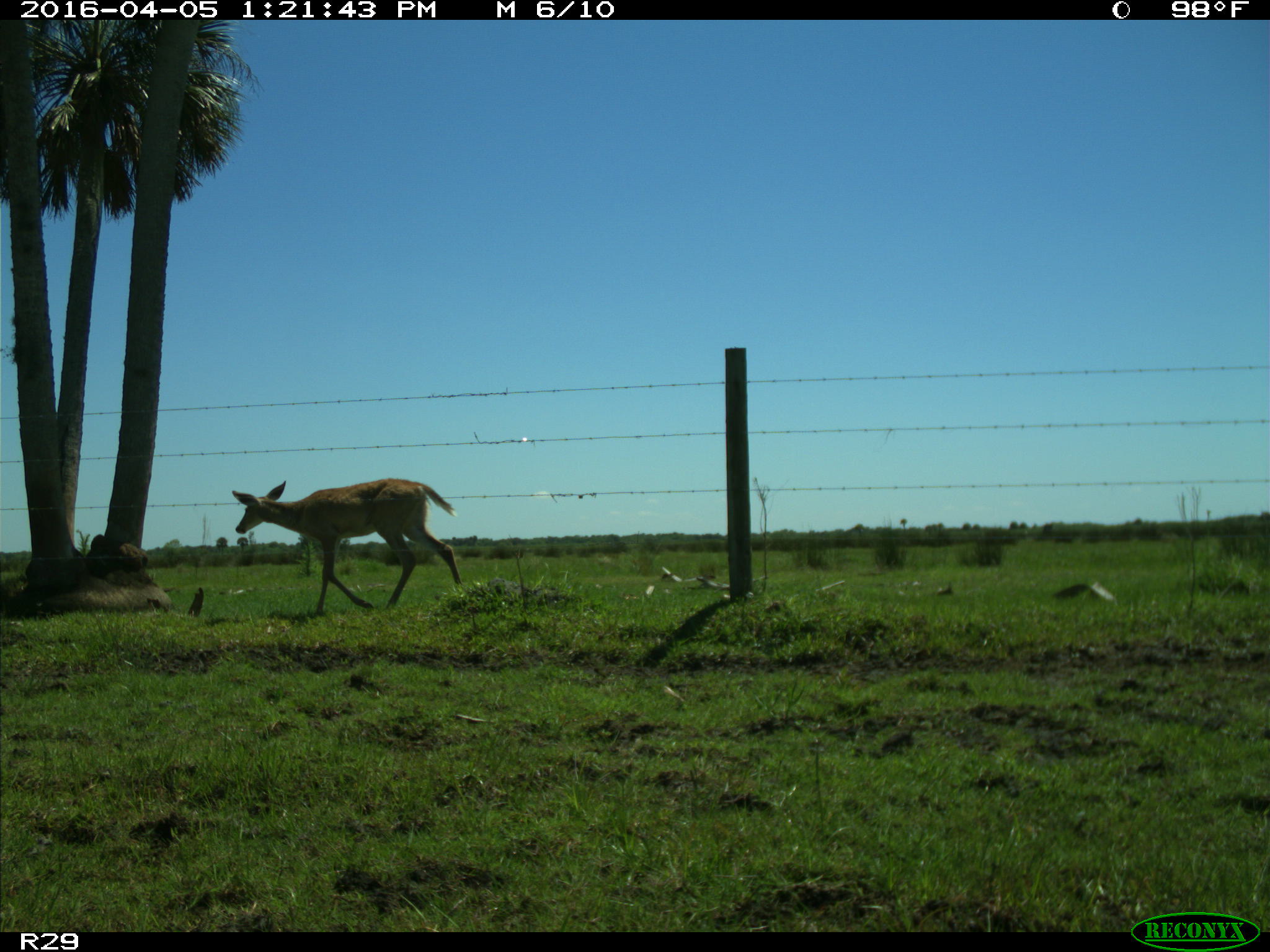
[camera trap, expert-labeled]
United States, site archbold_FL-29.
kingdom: Animalia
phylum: Chordata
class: Mammalia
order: Artiodactyla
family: Cervidae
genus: Odocoileus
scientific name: Odocoileus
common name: deer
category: unidentified deer